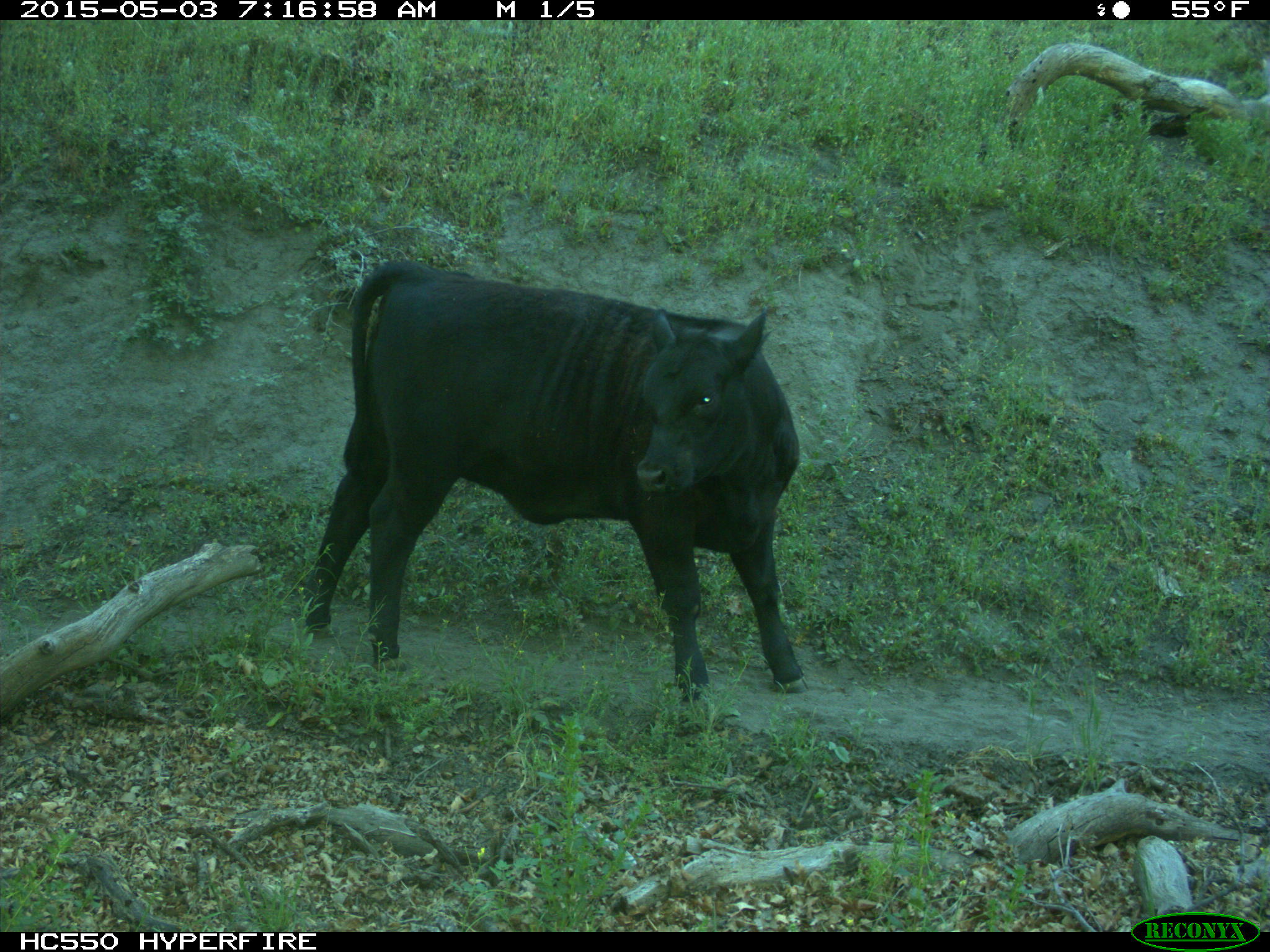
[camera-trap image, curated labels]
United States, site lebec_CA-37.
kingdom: Animalia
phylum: Chordata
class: Mammalia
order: Artiodactyla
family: Bovidae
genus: Bos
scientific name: Bos taurus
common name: domestic cow